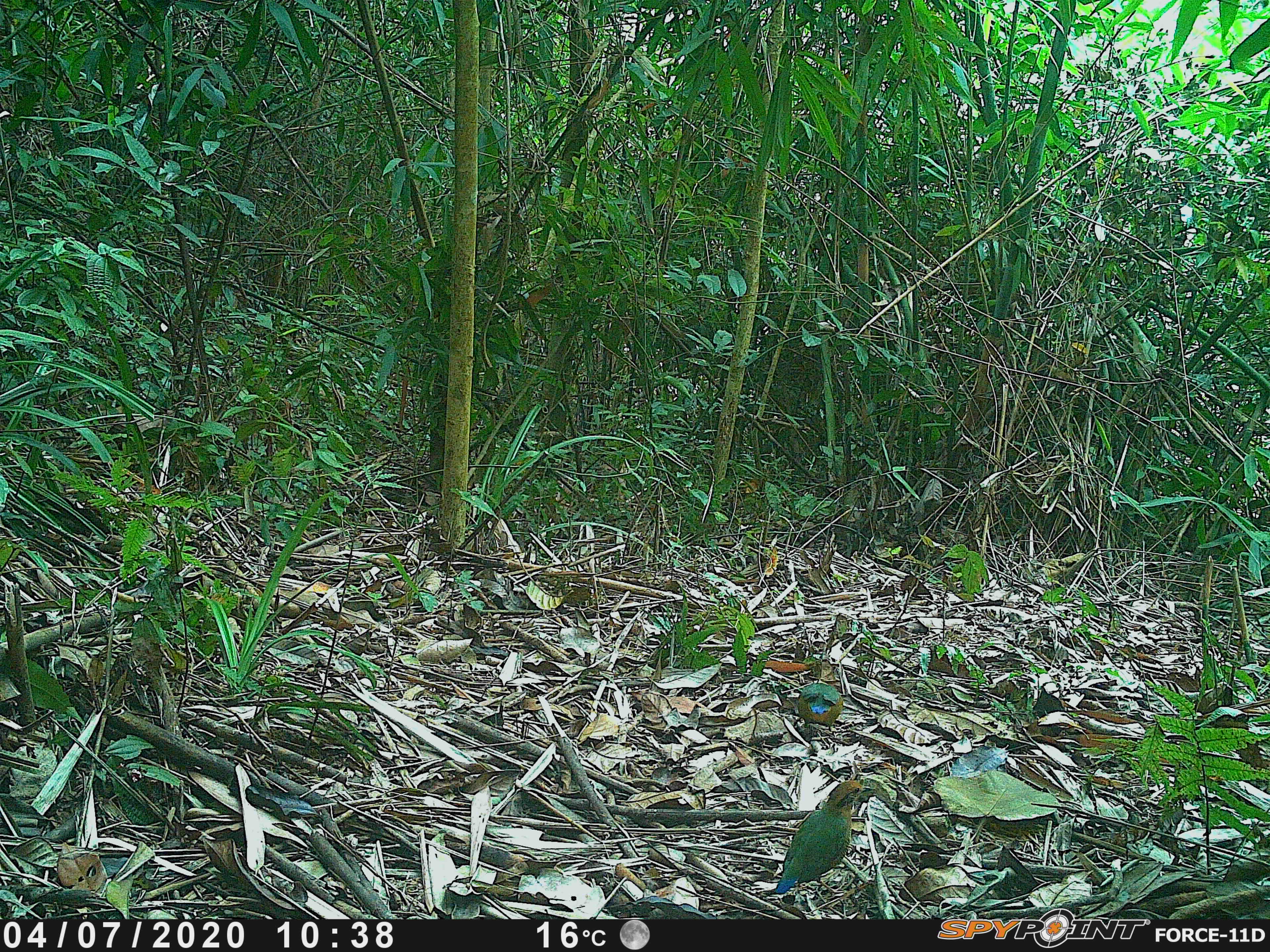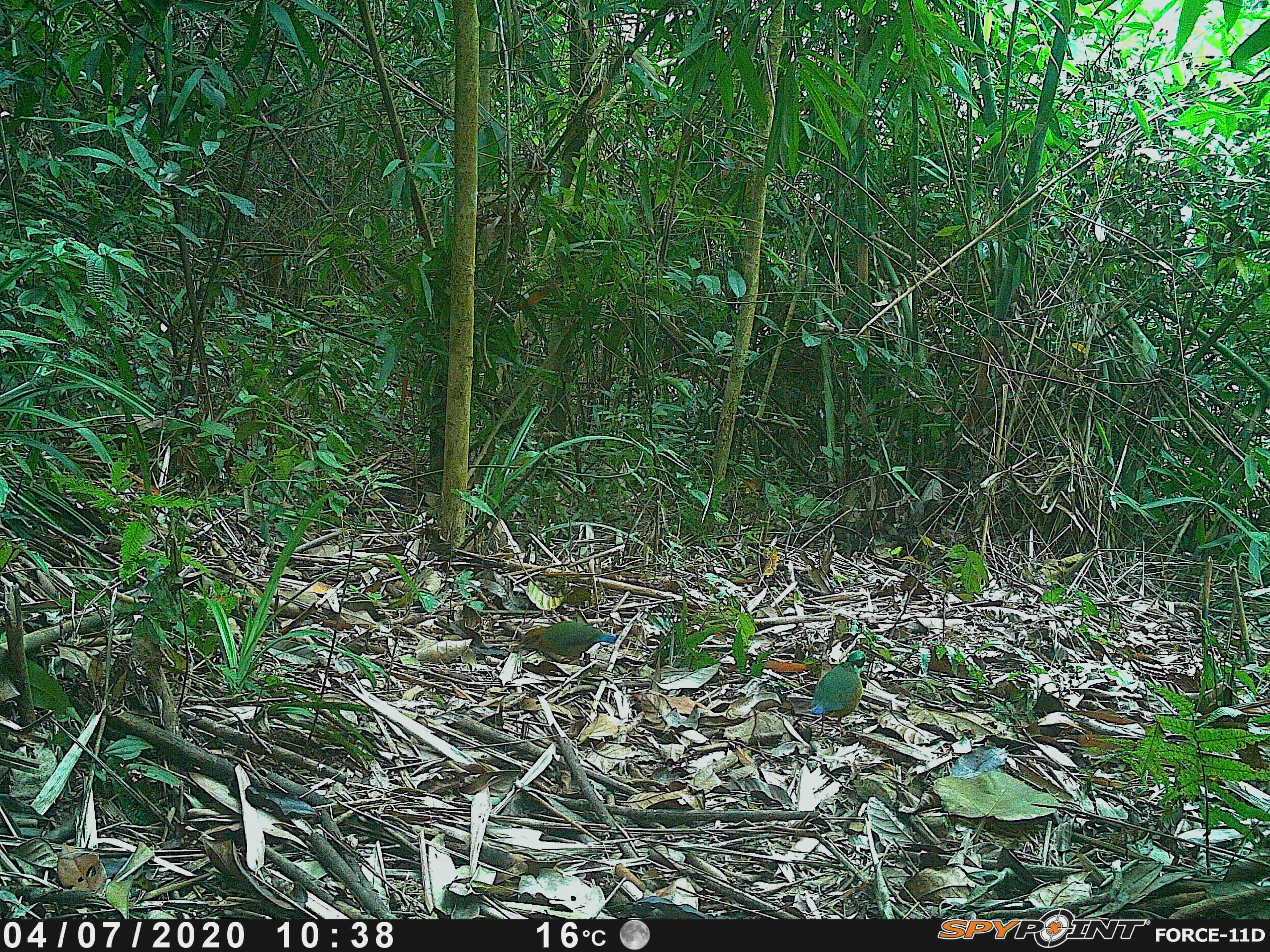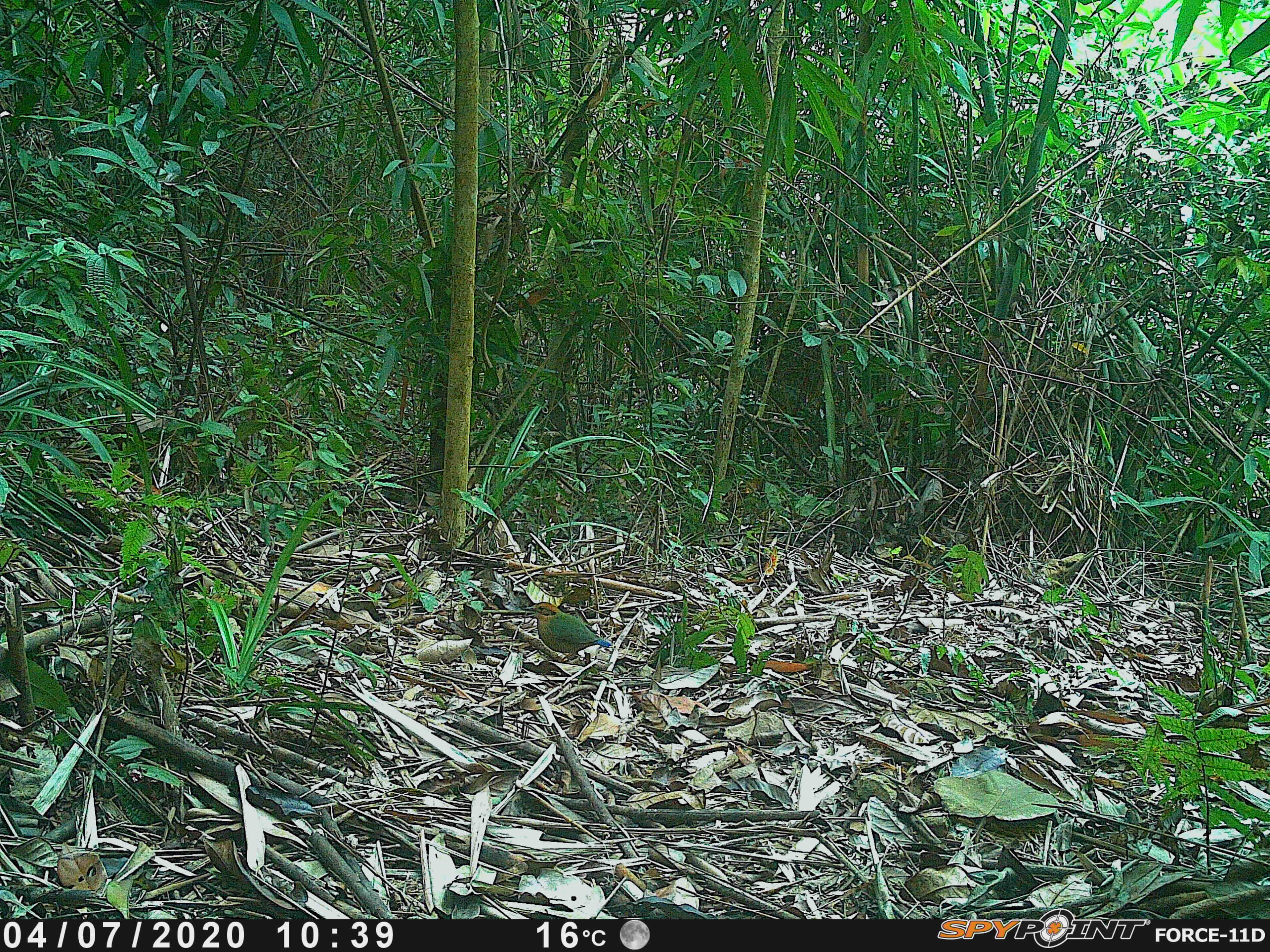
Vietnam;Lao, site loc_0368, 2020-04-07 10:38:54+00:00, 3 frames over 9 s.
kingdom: Animalia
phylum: Chordata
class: Aves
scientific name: Aves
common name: bird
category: unidentified bird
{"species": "unidentified bird (bird) (Aves)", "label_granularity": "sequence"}